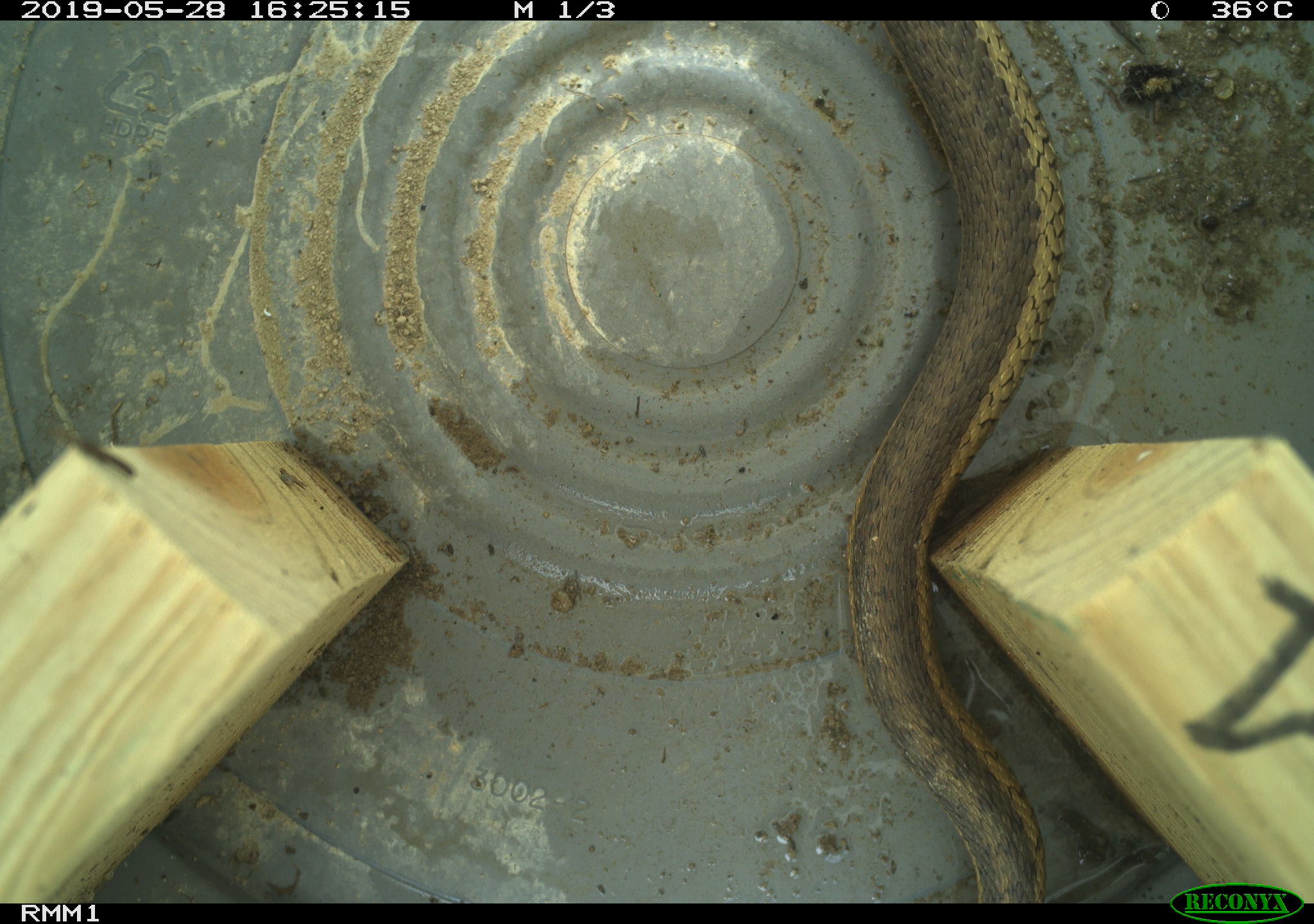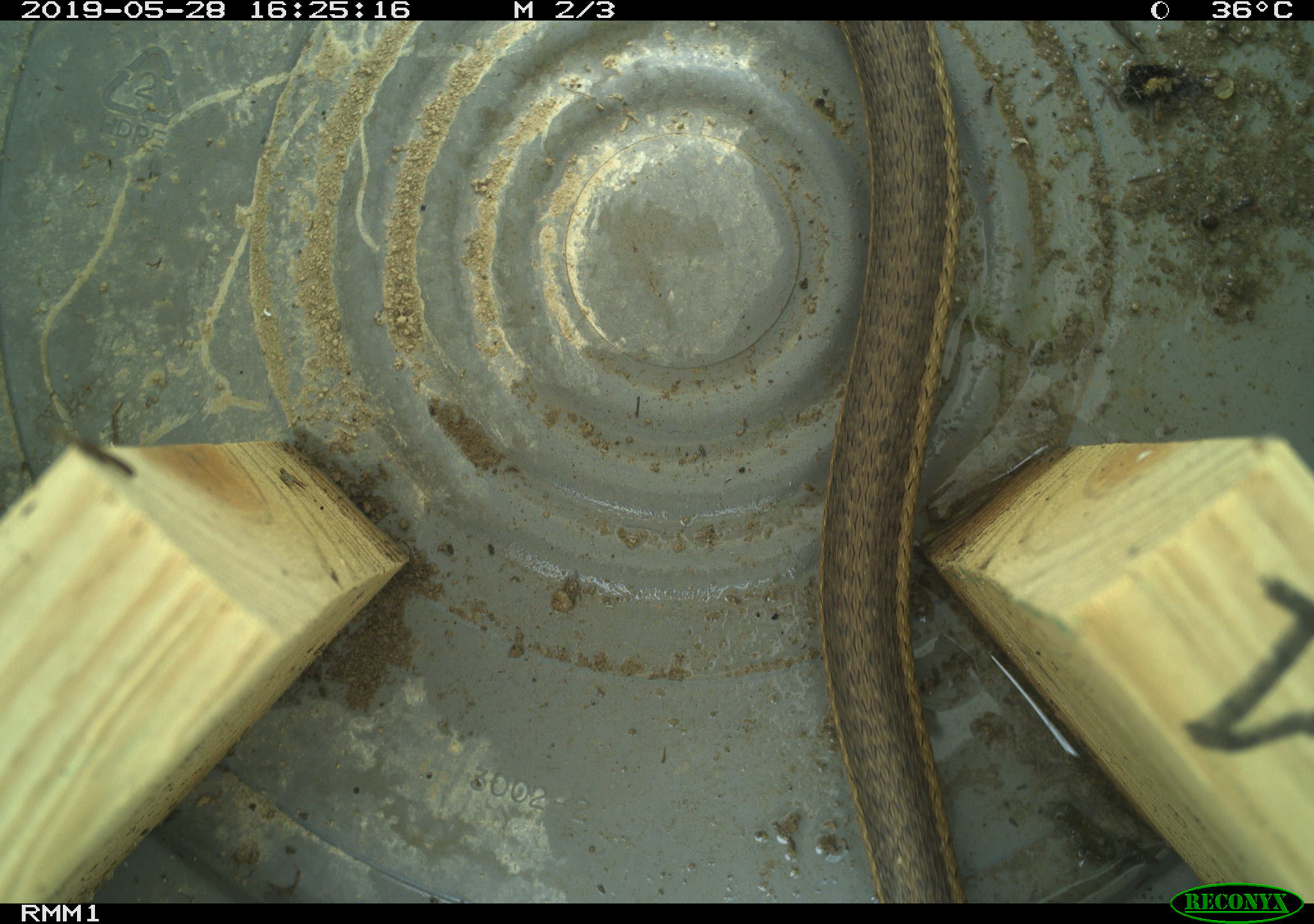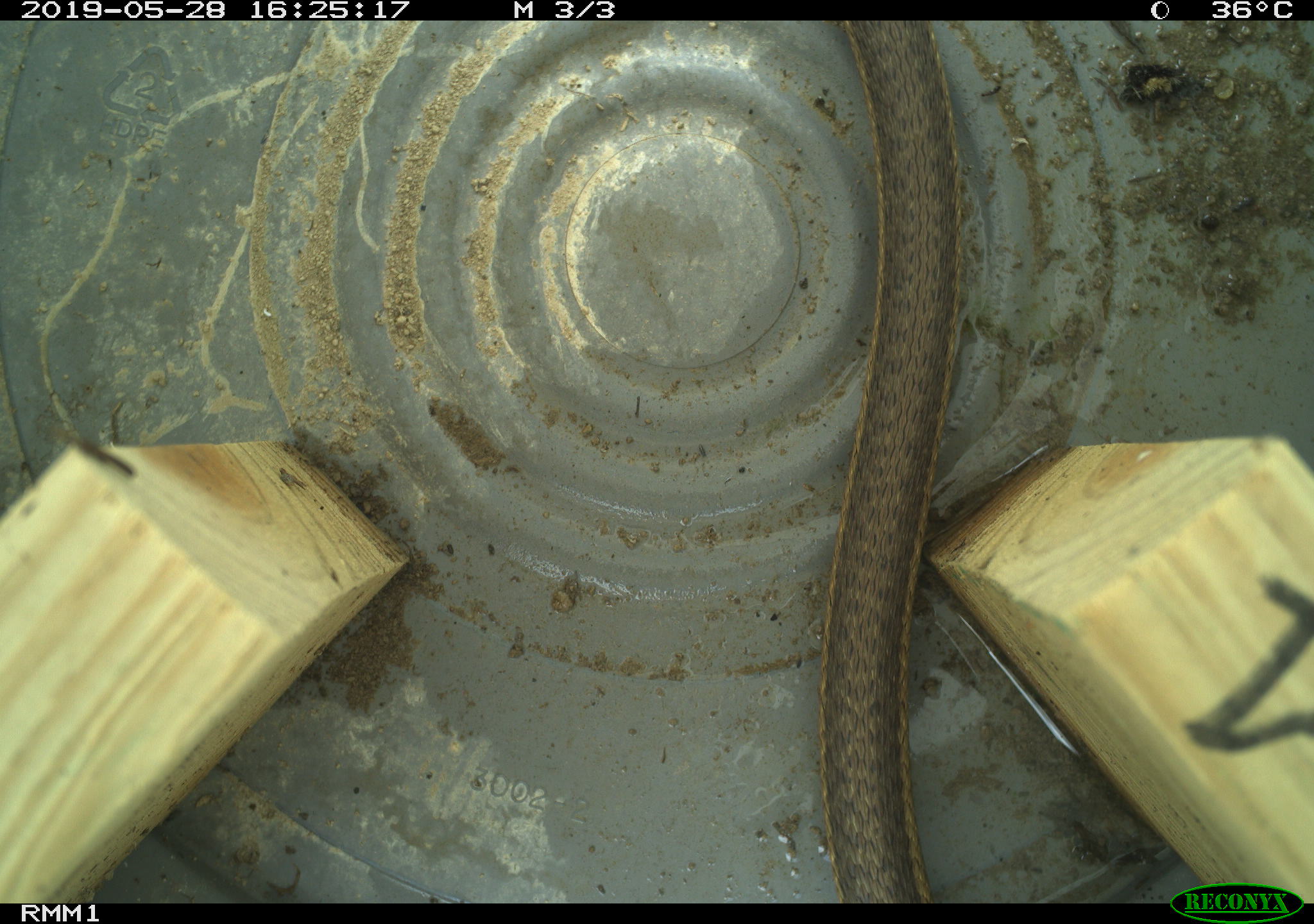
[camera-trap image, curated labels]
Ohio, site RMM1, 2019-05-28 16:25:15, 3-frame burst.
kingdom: Animalia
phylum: Chordata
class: Reptilia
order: Squamata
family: Colubridae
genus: Thamnophis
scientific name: Thamnophis sirtalis sirtalis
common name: eastern gartersnake